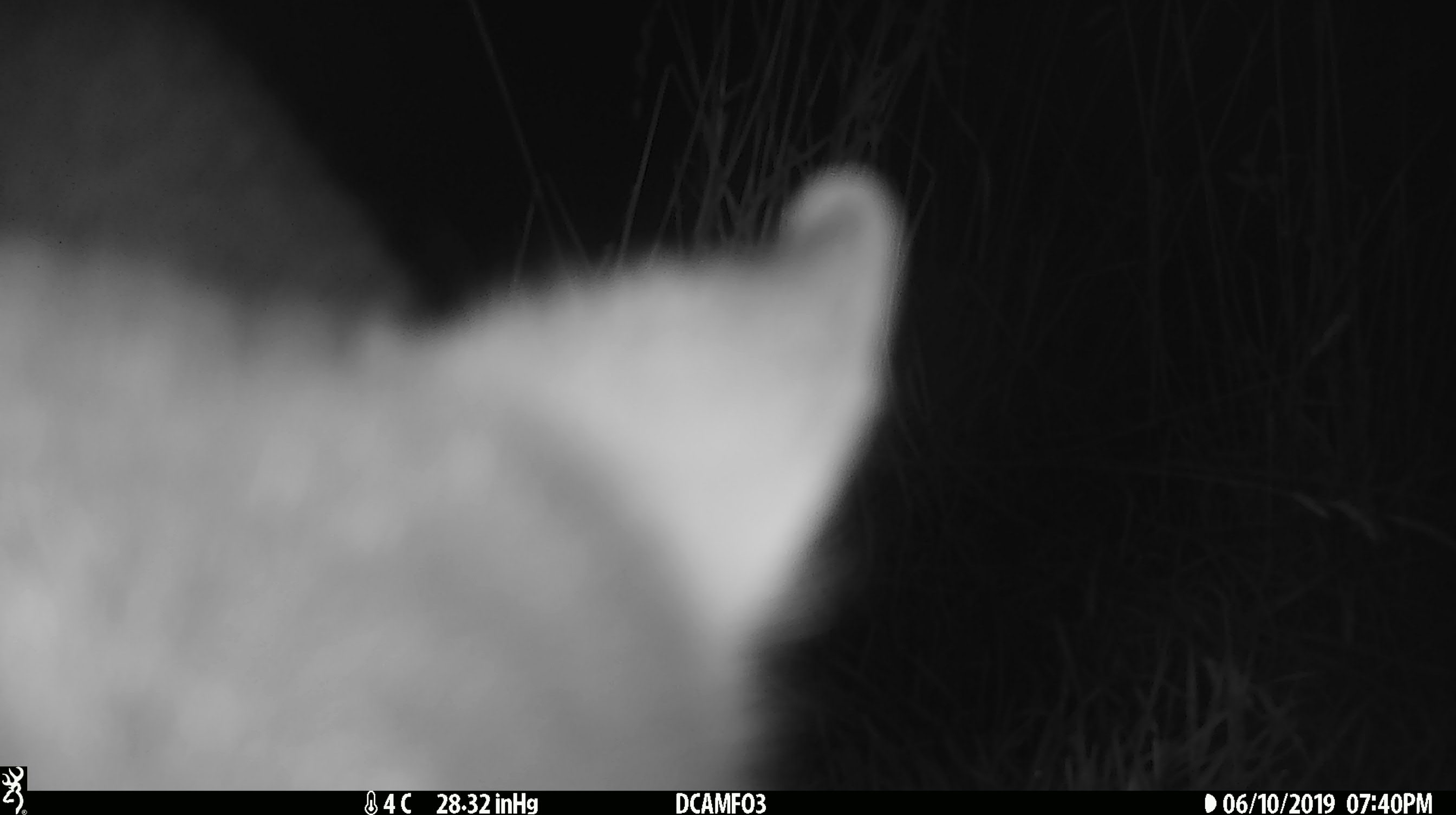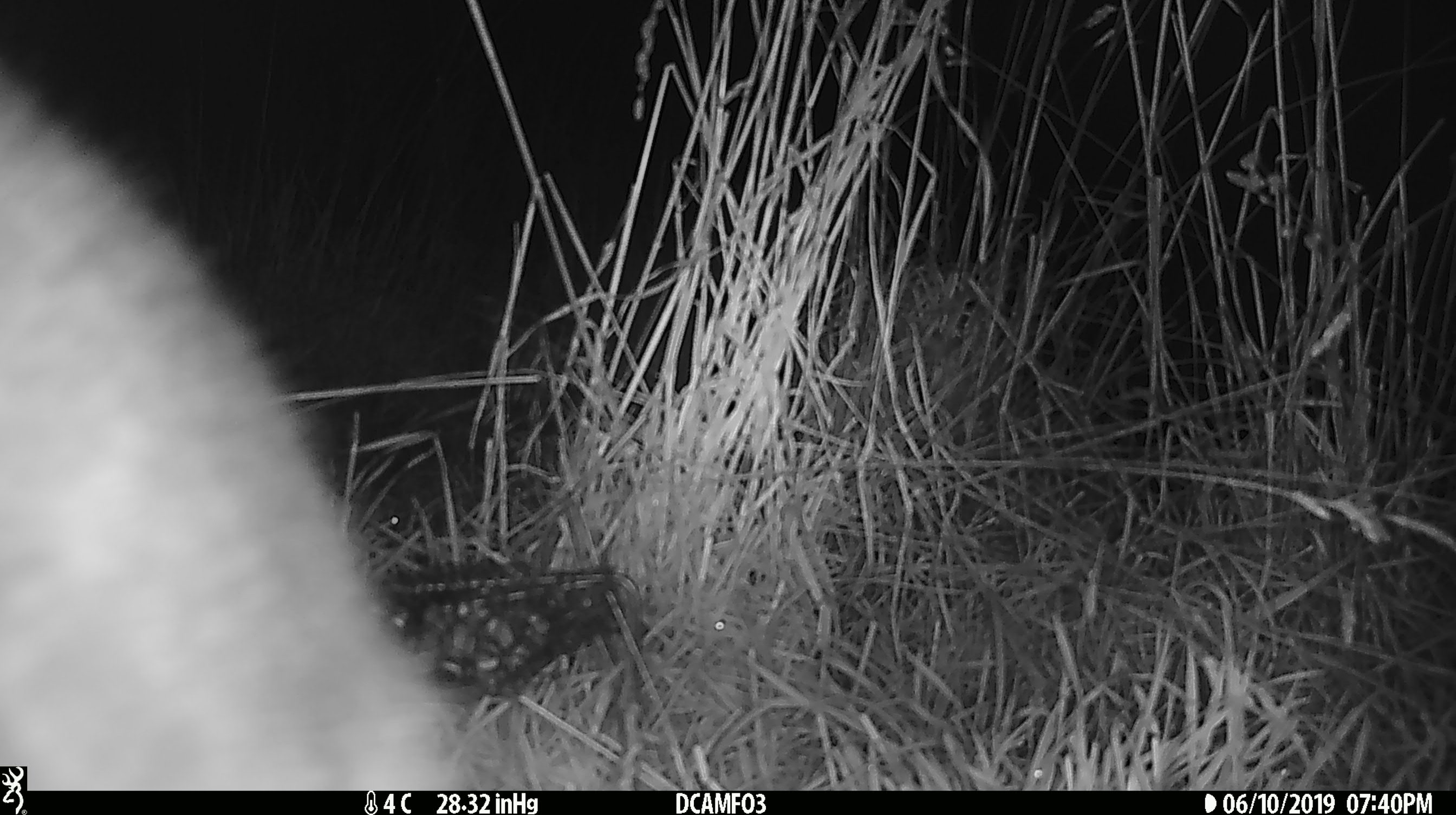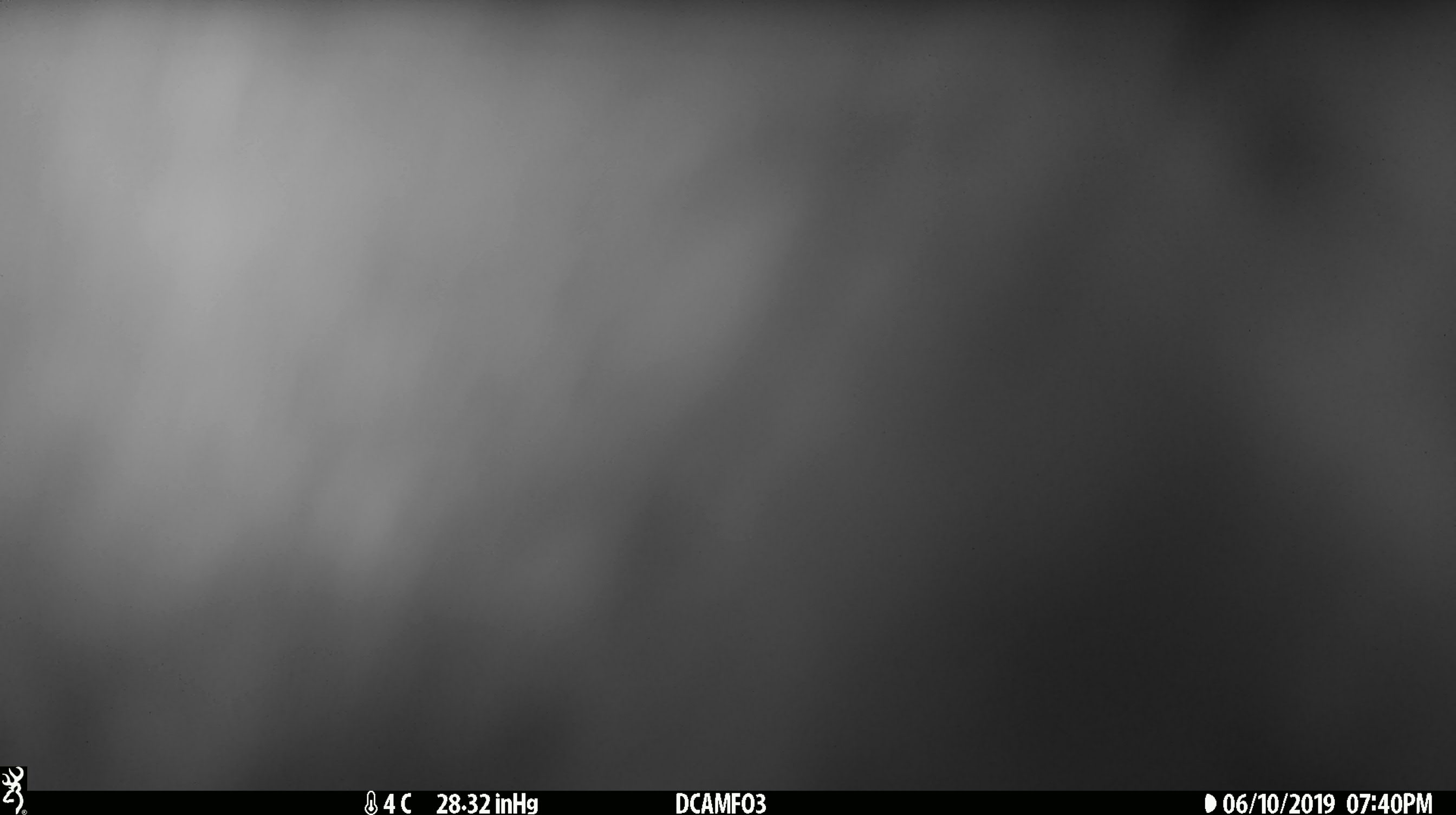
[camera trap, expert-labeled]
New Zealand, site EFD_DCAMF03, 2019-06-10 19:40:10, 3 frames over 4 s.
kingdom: Animalia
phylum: Chordata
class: Mammalia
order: Diprotodontia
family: Phalangeridae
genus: Trichosurus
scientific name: Trichosurus vulpecula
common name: common brushtail possum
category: possum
Possum (common brushtail possum) (Trichosurus vulpecula).